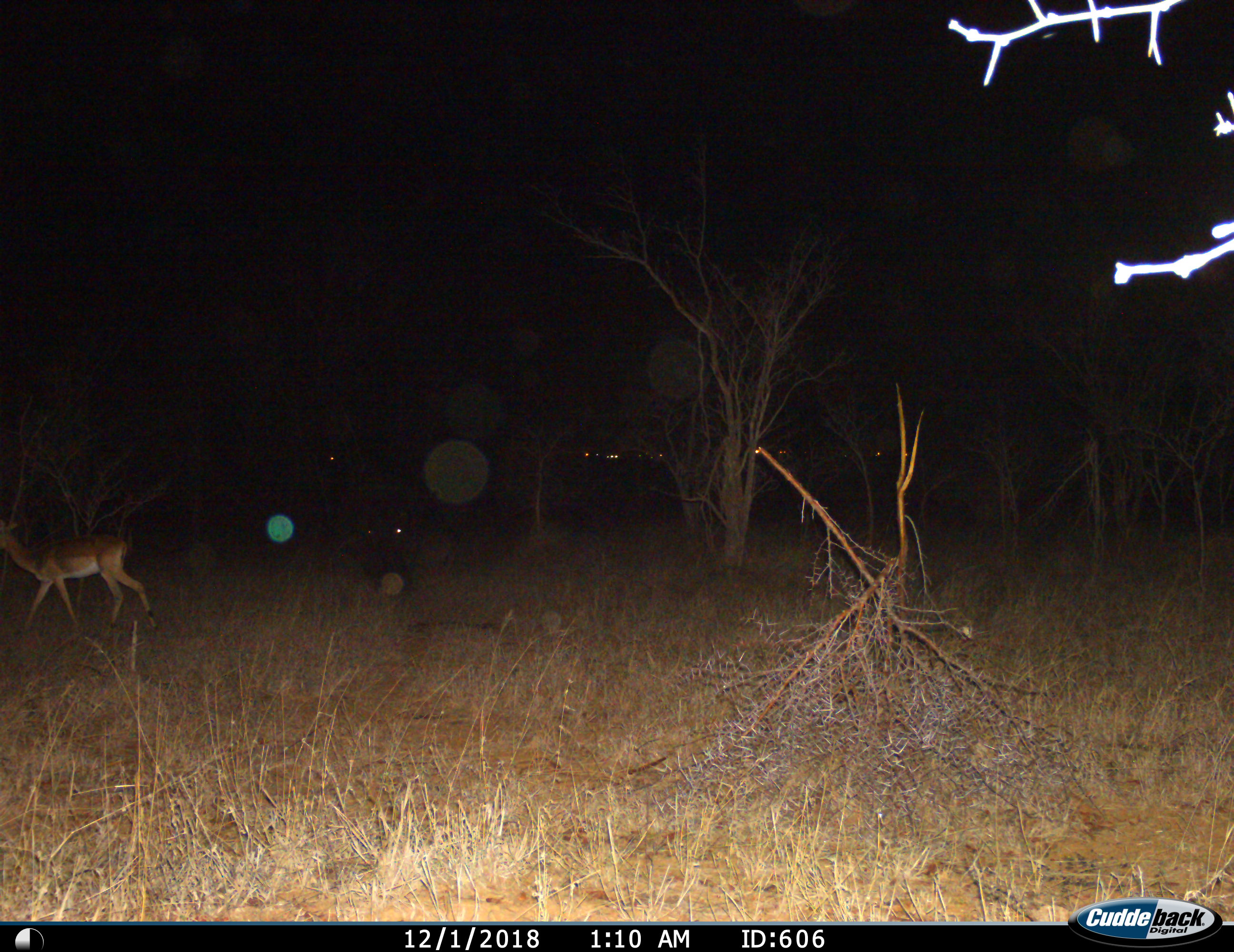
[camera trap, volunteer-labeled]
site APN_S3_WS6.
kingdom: Animalia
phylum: Chordata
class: Mammalia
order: Artiodactyla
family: Bovidae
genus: Aepyceros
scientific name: Aepyceros melampus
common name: impala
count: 1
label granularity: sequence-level